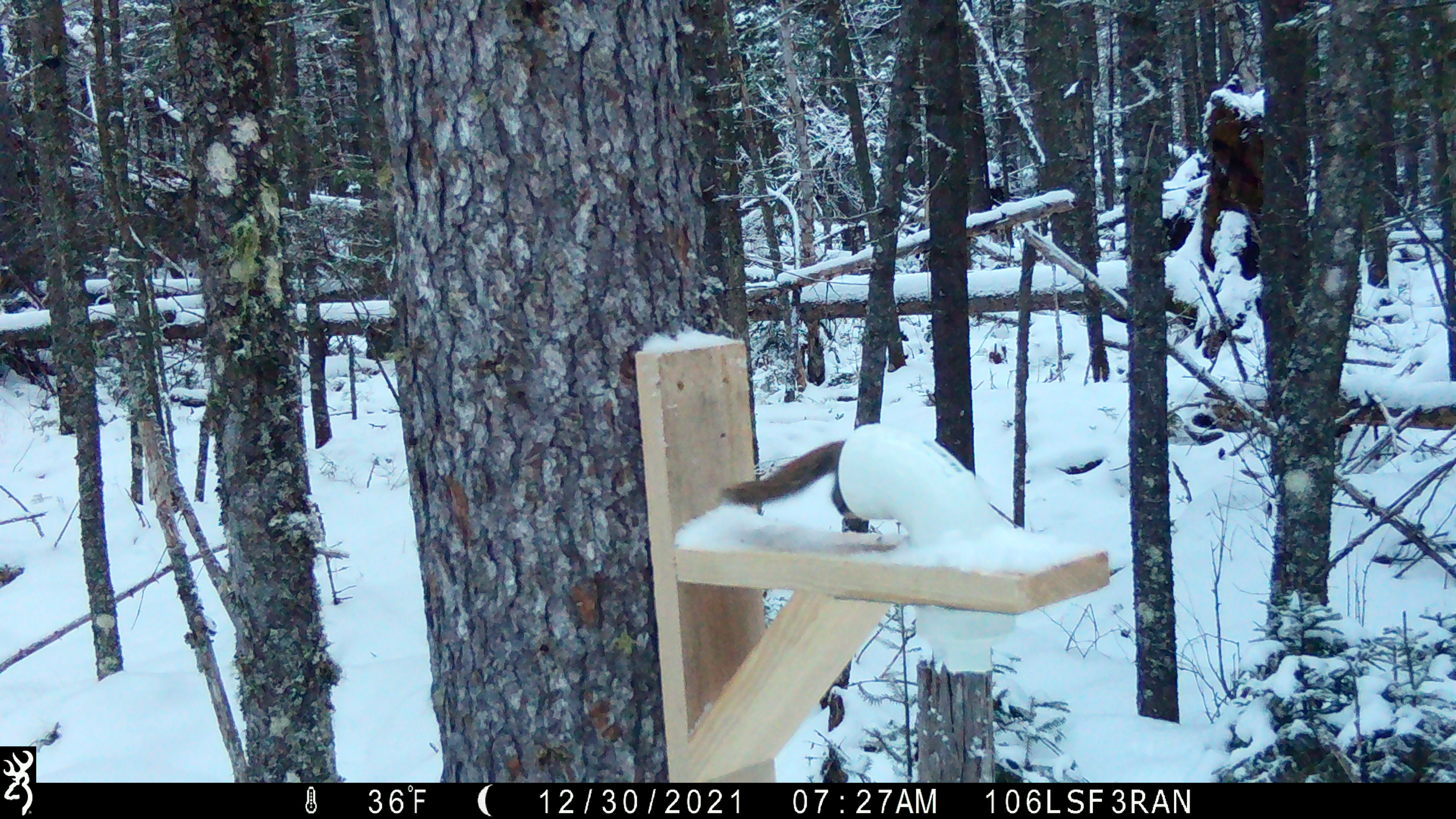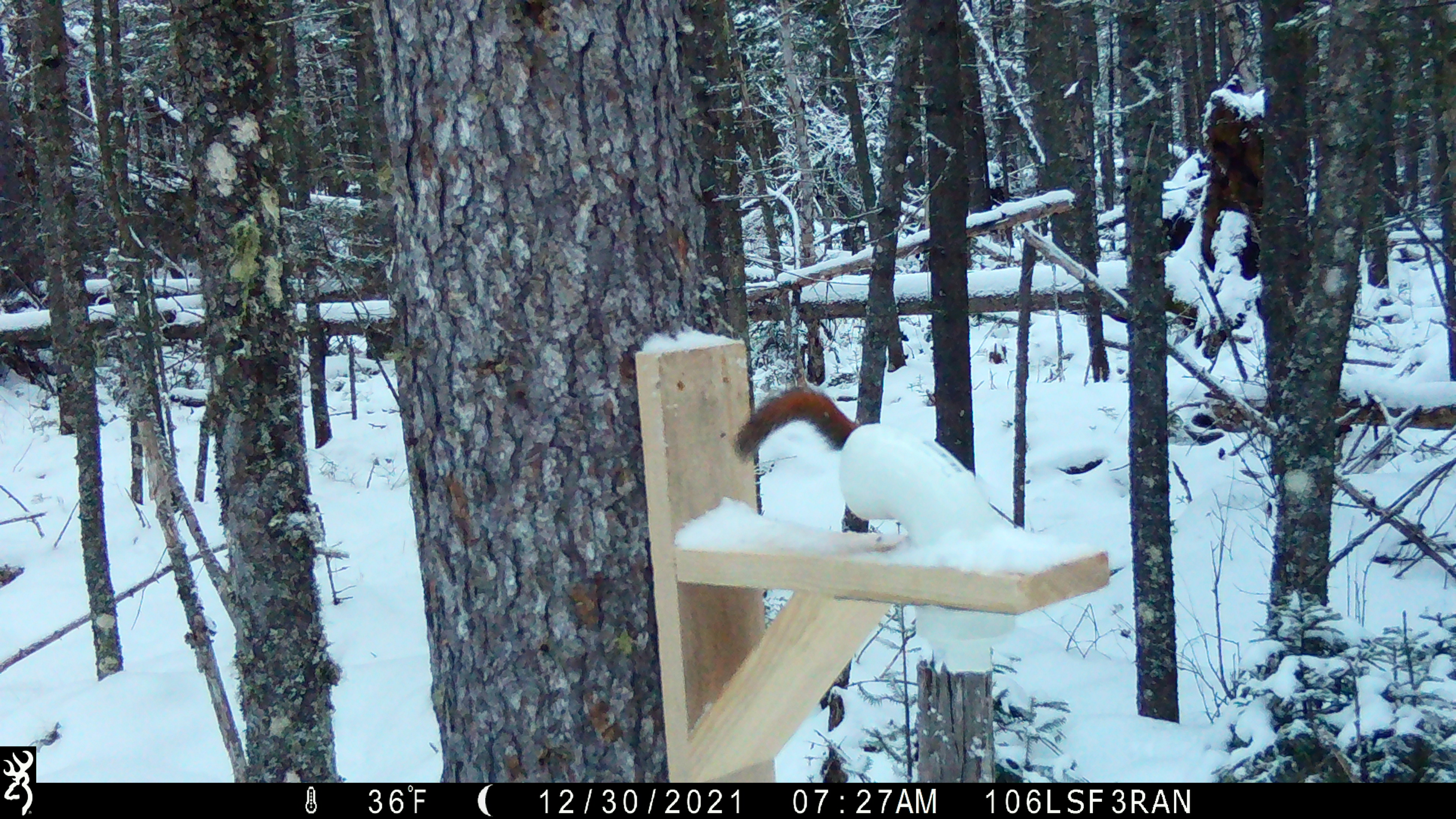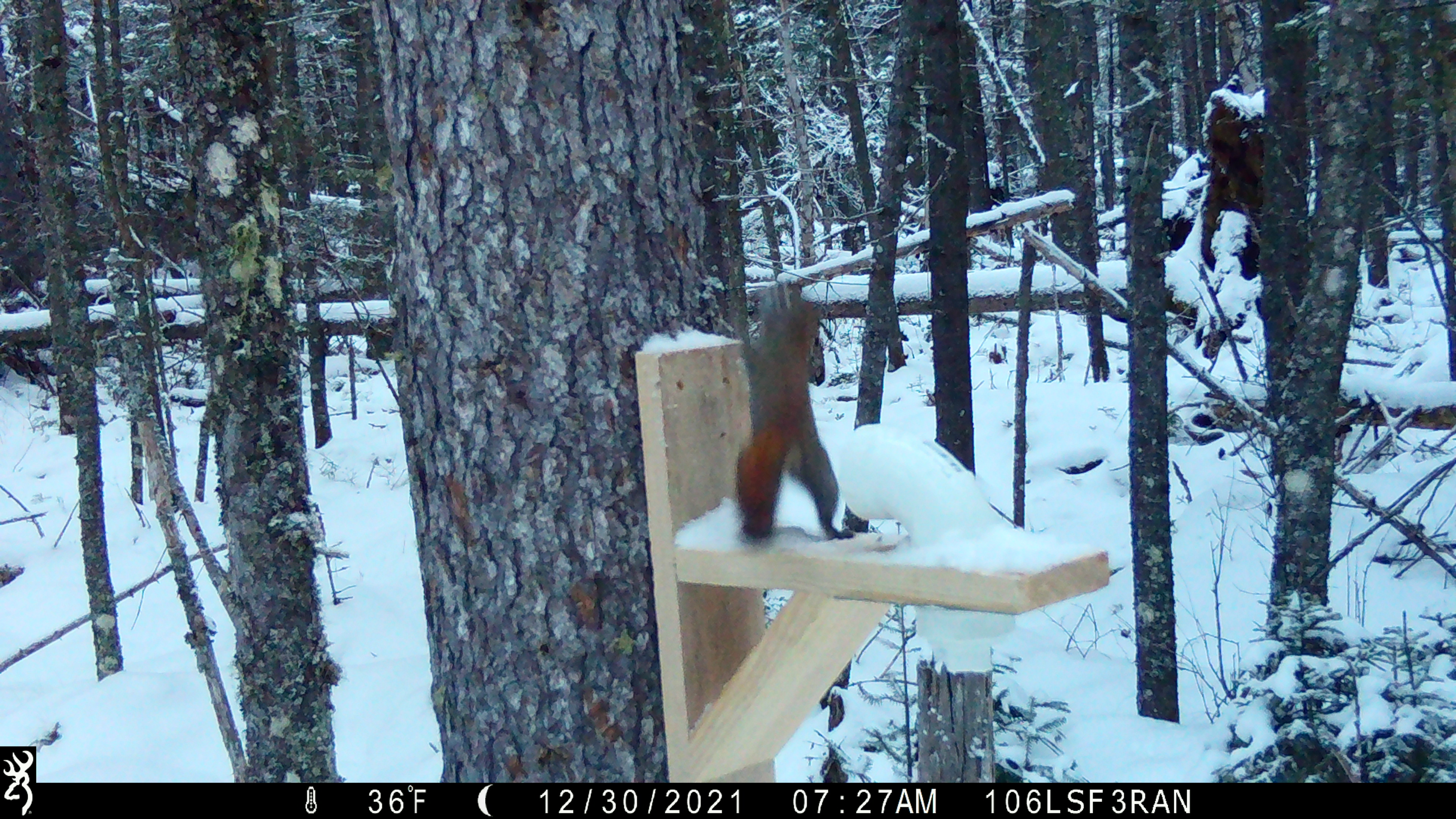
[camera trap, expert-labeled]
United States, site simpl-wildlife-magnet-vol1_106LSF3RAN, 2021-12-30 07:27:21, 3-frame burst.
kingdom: Animalia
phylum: Chordata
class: Mammalia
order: Rodentia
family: Sciuridae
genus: Tamiasciurus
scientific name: Tamiasciurus hudsonicus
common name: red squirrel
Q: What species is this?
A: Red squirrel (Tamiasciurus hudsonicus).